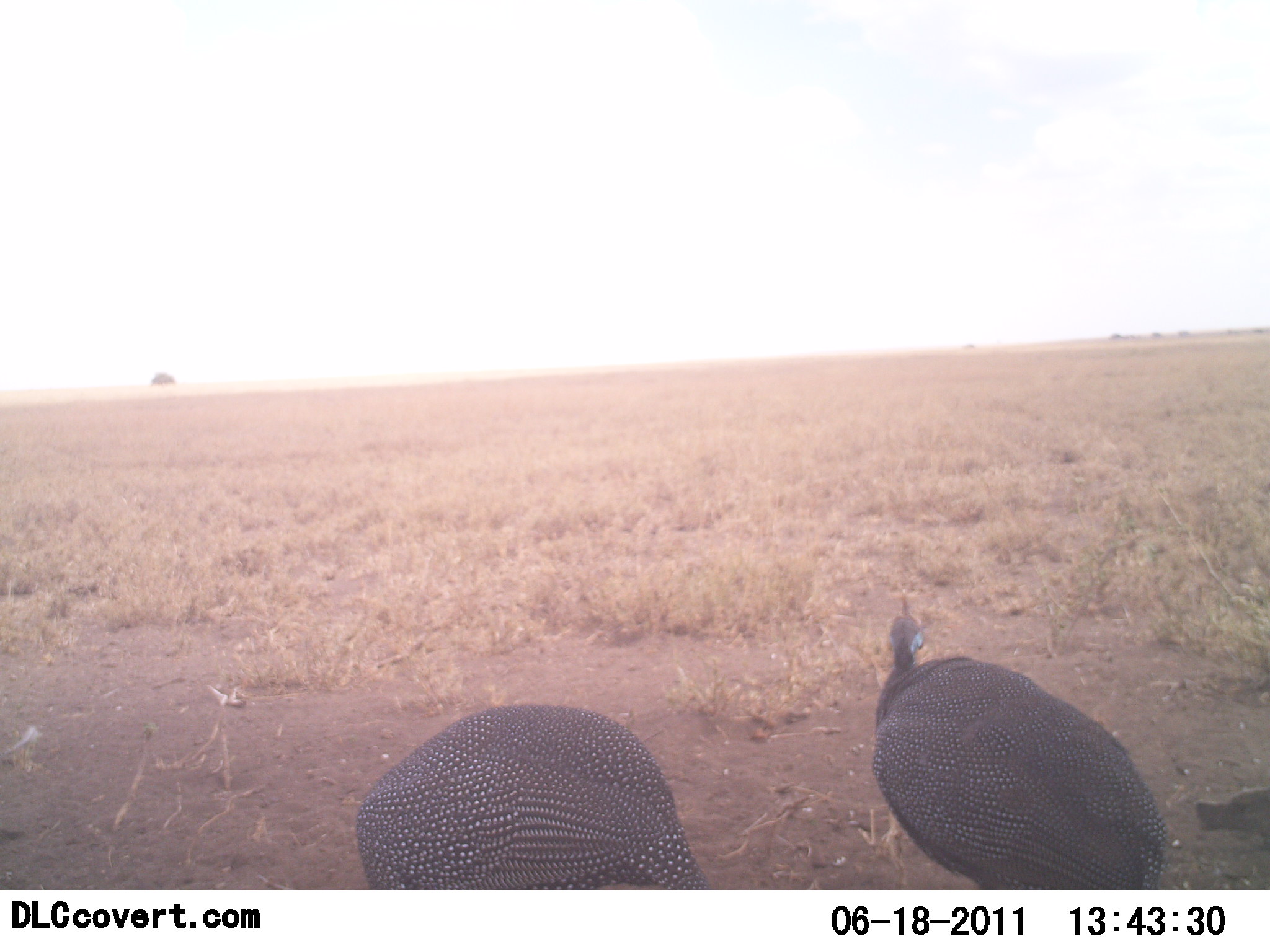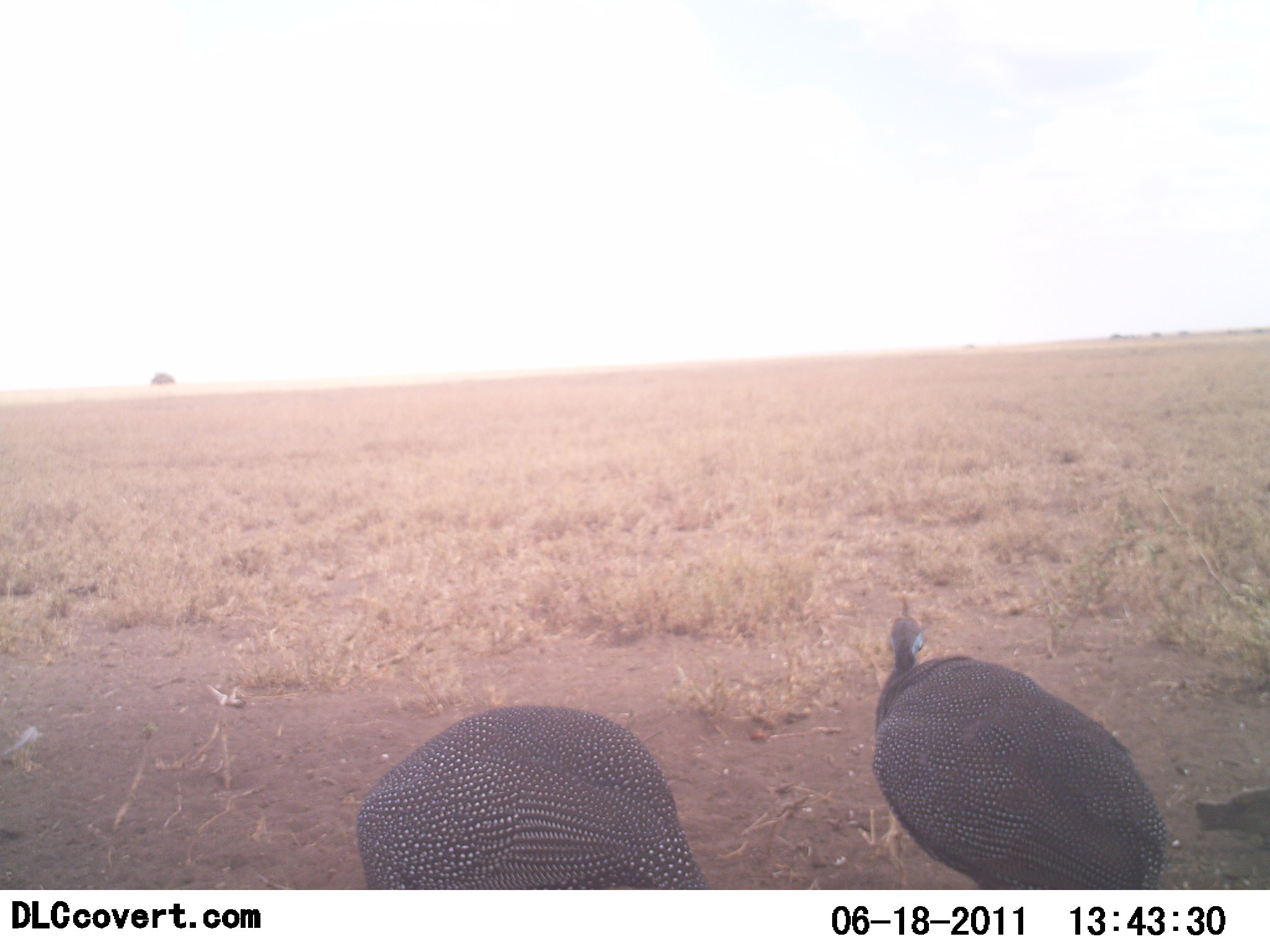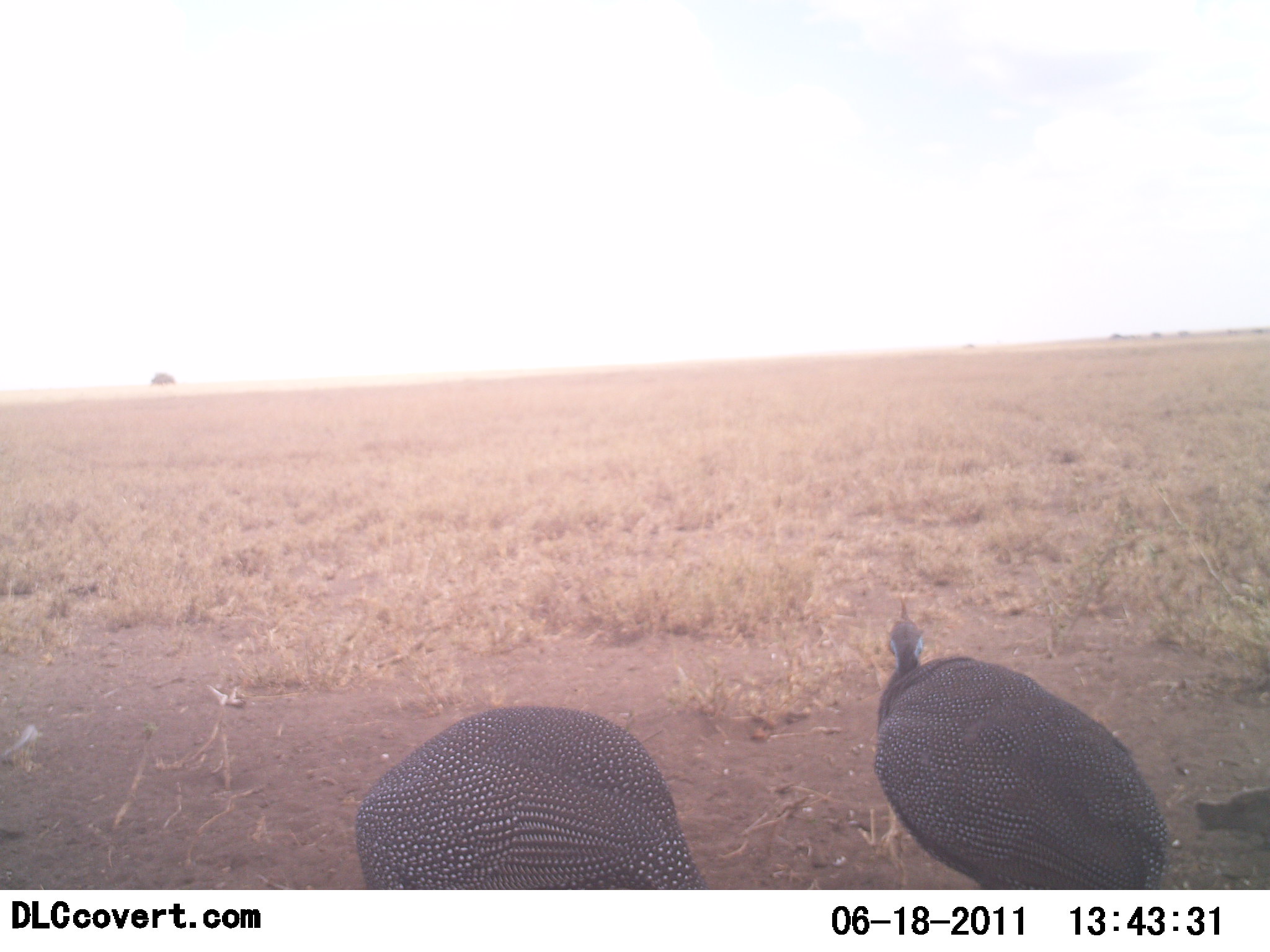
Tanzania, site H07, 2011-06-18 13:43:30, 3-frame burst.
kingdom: Animalia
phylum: Chordata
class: Aves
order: Galliformes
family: Numididae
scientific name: Numididae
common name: guinea fowl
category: guineafowl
Guineafowl (guinea fowl) (Numididae), count 2. Behavior (volunteer vote fractions): standing 90%, resting 0%, moving 10%, interacting 0%. Young present (vote fraction): 0%. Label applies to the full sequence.